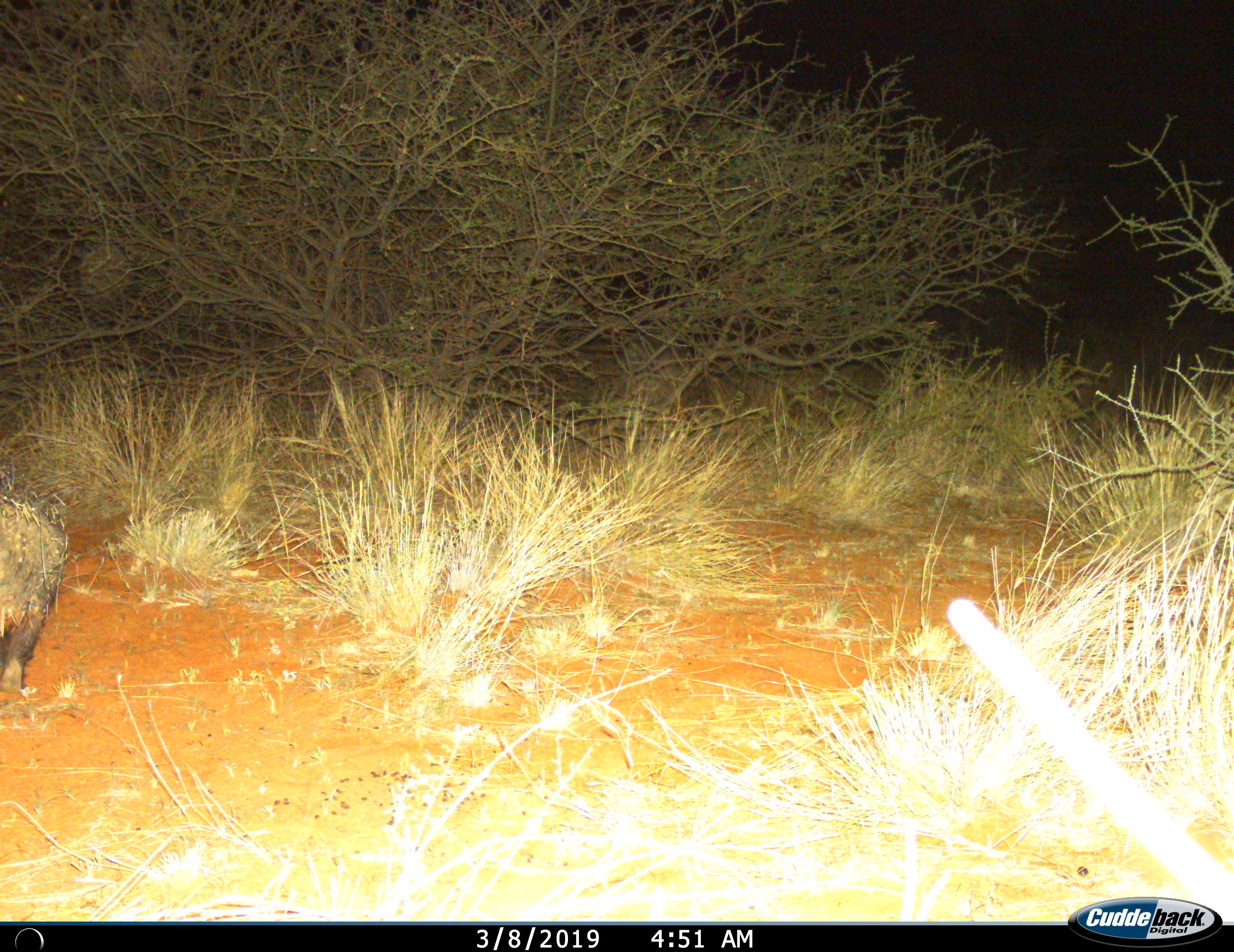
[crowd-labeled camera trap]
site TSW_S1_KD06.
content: unidentified animal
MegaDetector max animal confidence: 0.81